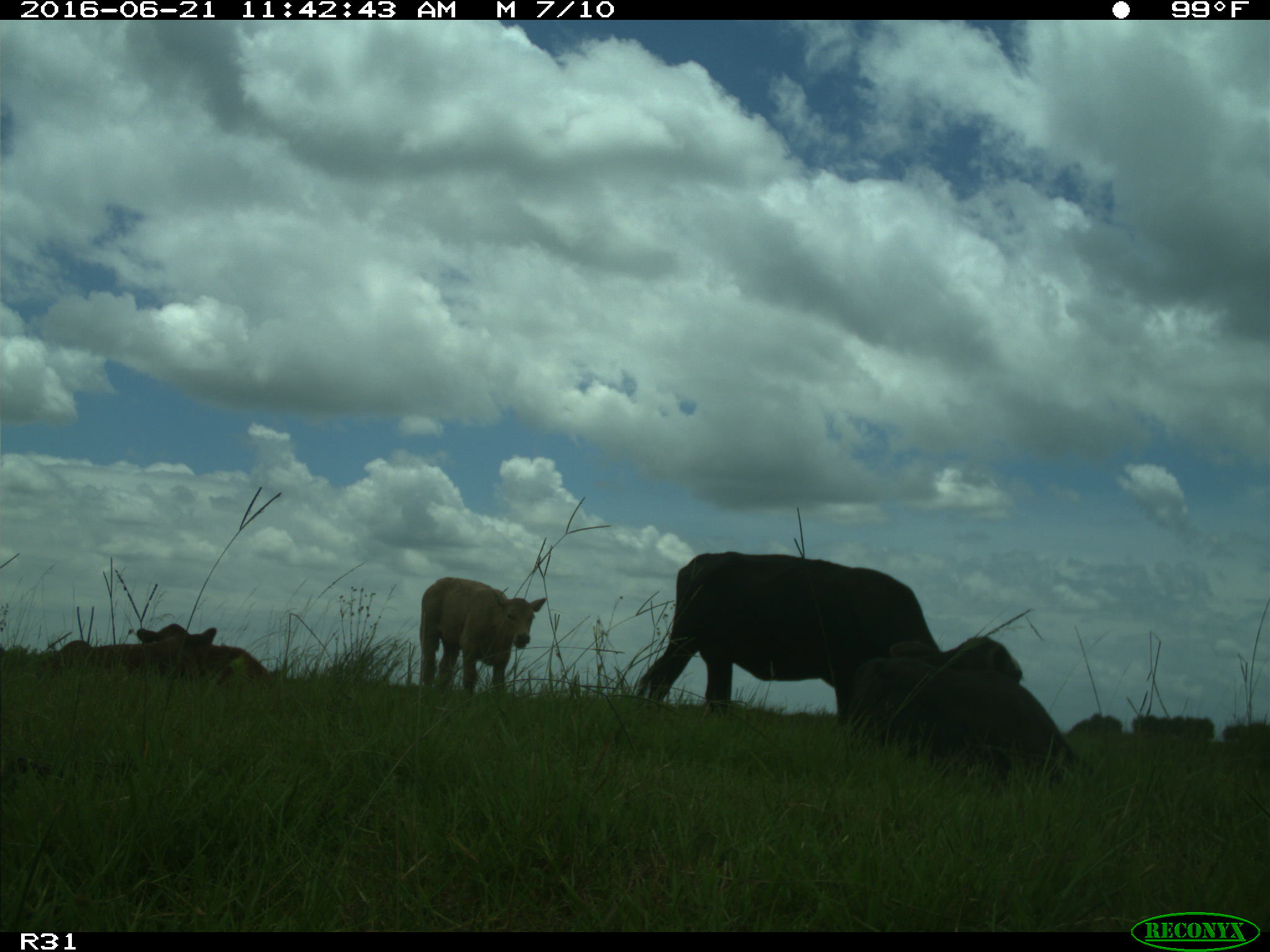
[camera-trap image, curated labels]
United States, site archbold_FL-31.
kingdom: Animalia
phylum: Chordata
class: Mammalia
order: Artiodactyla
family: Bovidae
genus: Bos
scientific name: Bos taurus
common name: domestic cow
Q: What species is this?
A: Bos taurus (domestic cow).